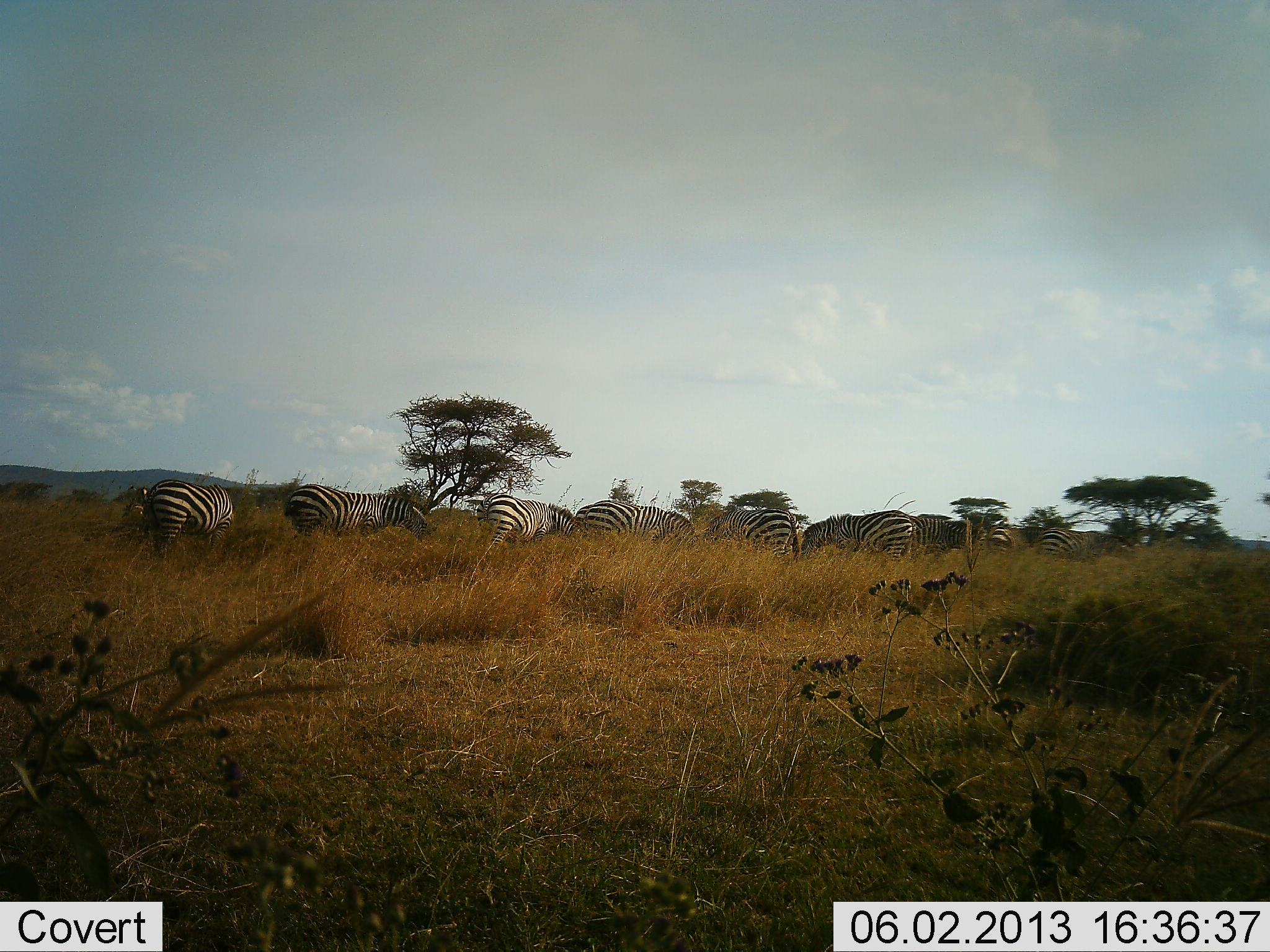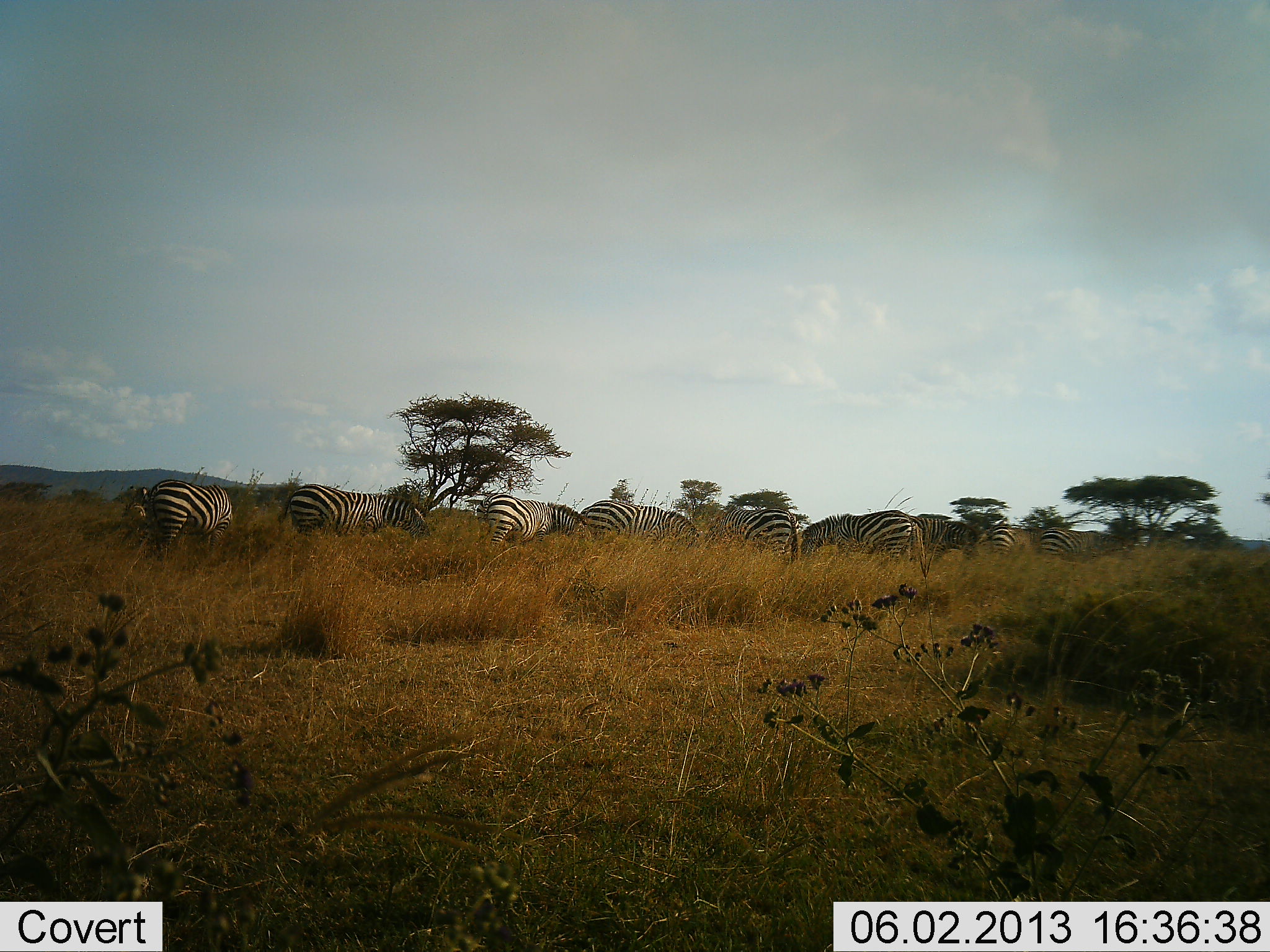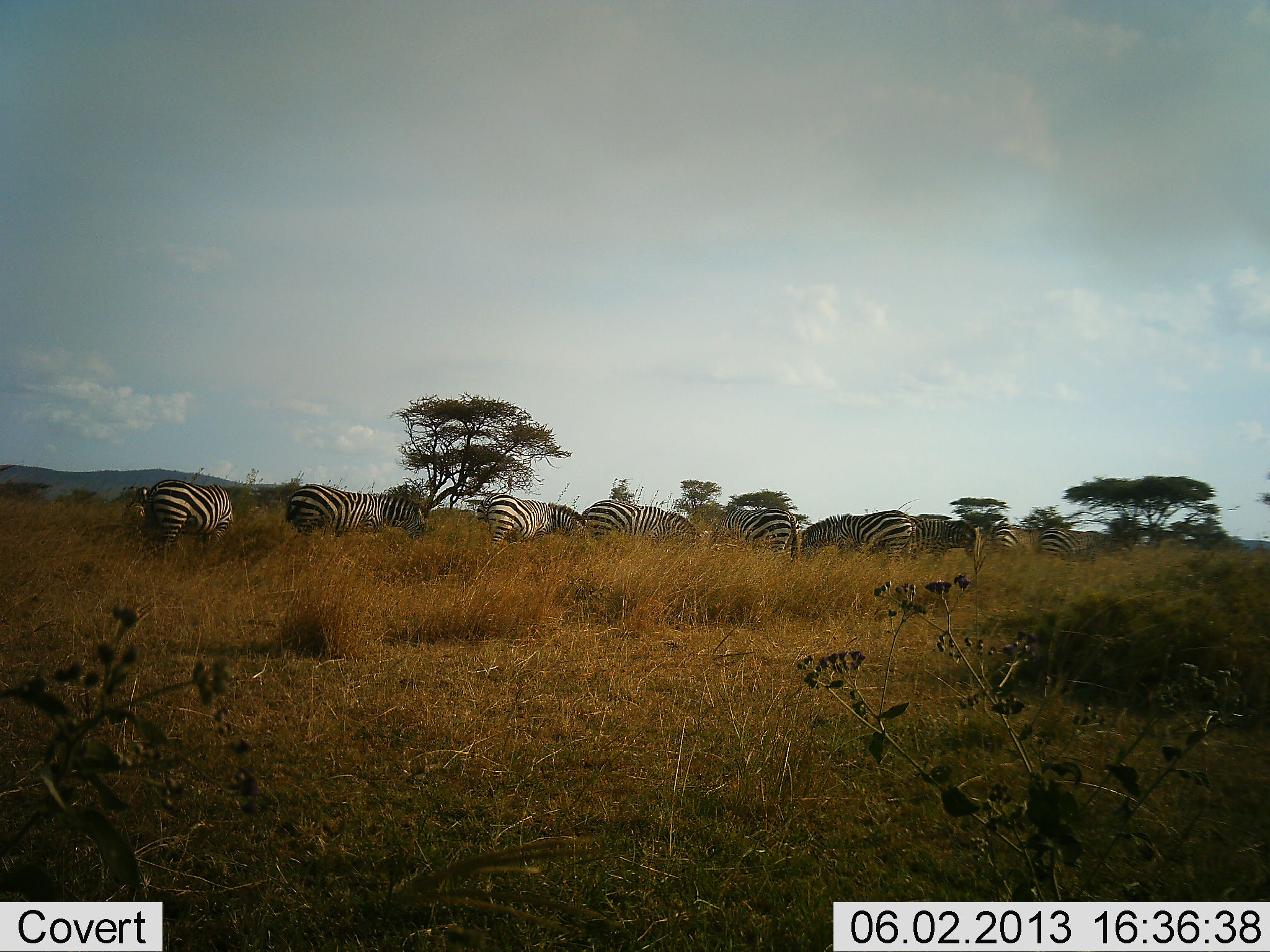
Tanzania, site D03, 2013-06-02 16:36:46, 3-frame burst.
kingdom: Animalia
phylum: Chordata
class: Mammalia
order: Perissodactyla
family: Equidae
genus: Equus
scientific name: Equus quagga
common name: plains zebra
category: zebra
Zebra (plains zebra) (Equus quagga), count 9. Behavior (volunteer vote fractions): standing 44%, resting 6%, moving 6%, interacting 0%. Young present (vote fraction): 0%. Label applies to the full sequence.